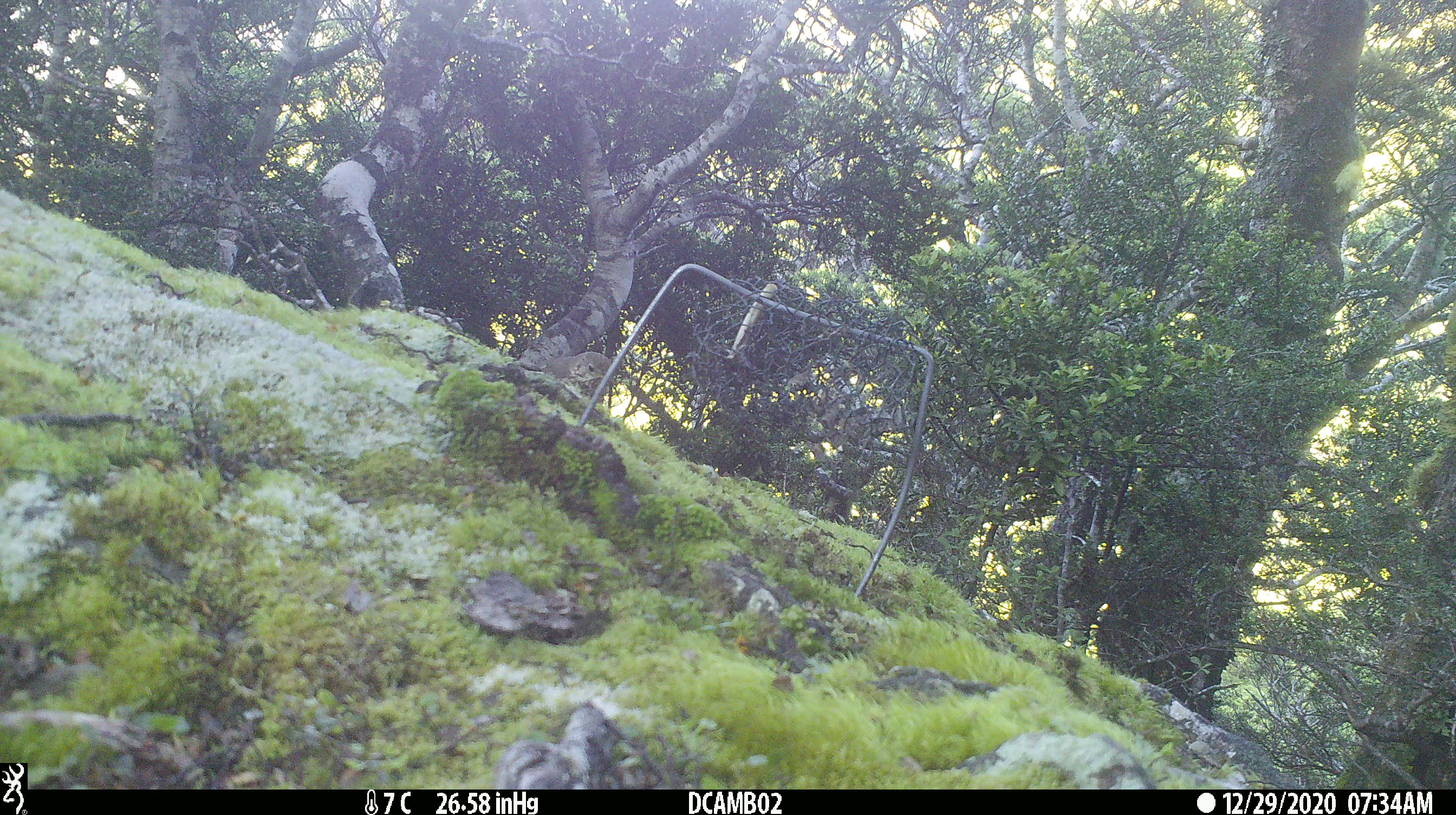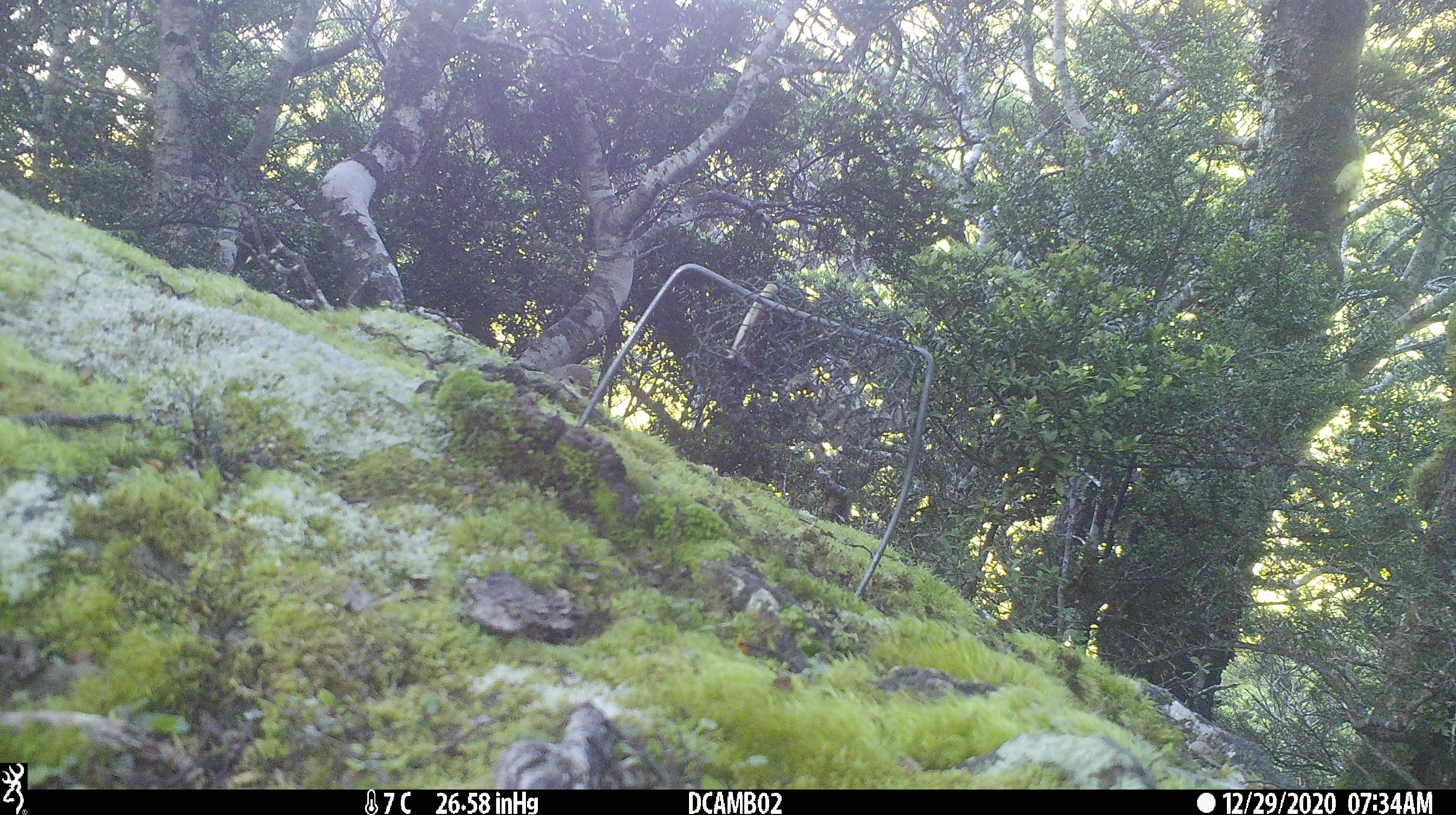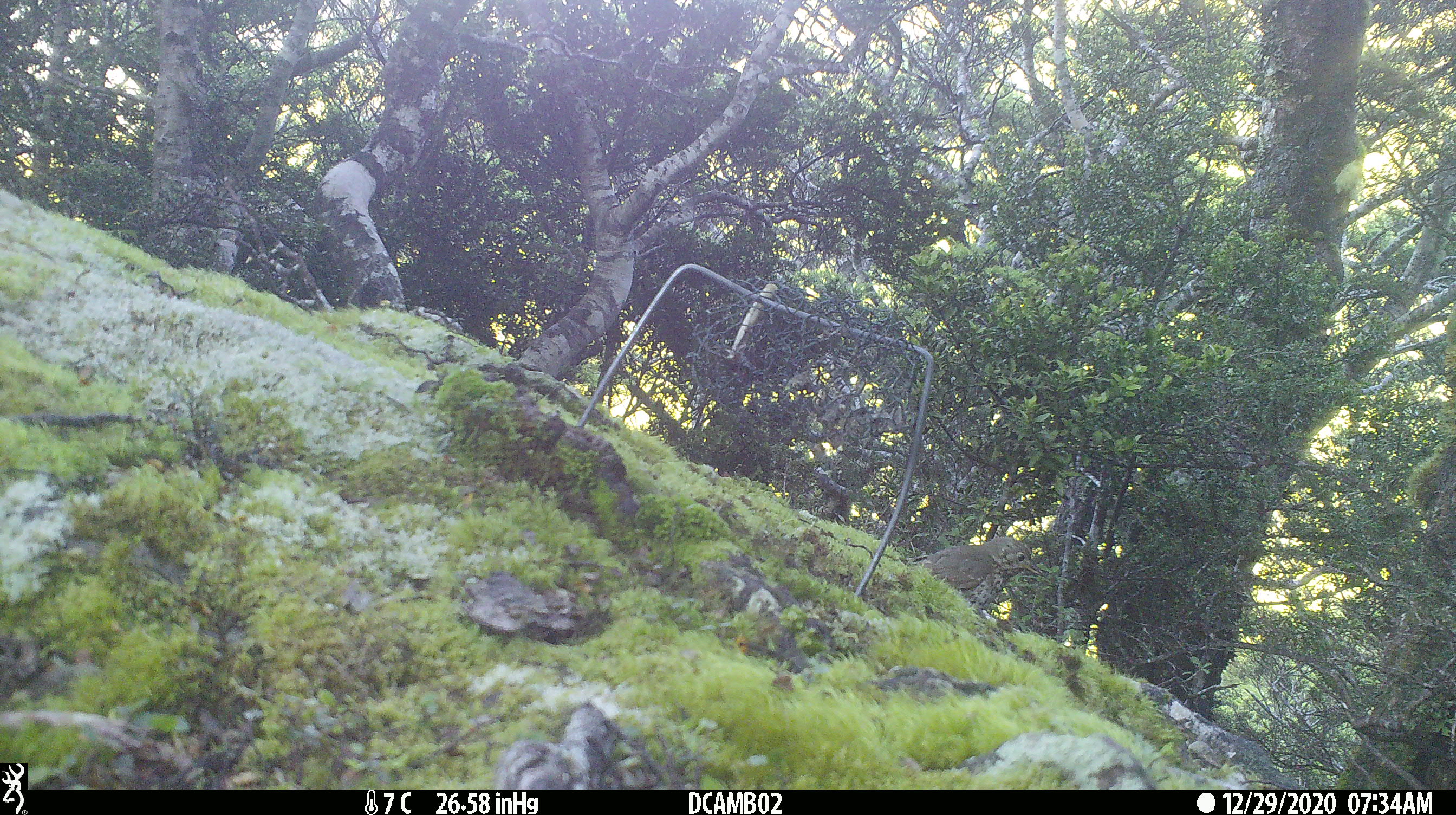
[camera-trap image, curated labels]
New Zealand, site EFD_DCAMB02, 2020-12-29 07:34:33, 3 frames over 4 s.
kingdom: Animalia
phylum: Chordata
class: Aves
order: Passeriformes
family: Turdidae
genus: Turdus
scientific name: Turdus philomelos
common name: song thrush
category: thrush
Thrush (song thrush) (Turdus philomelos).